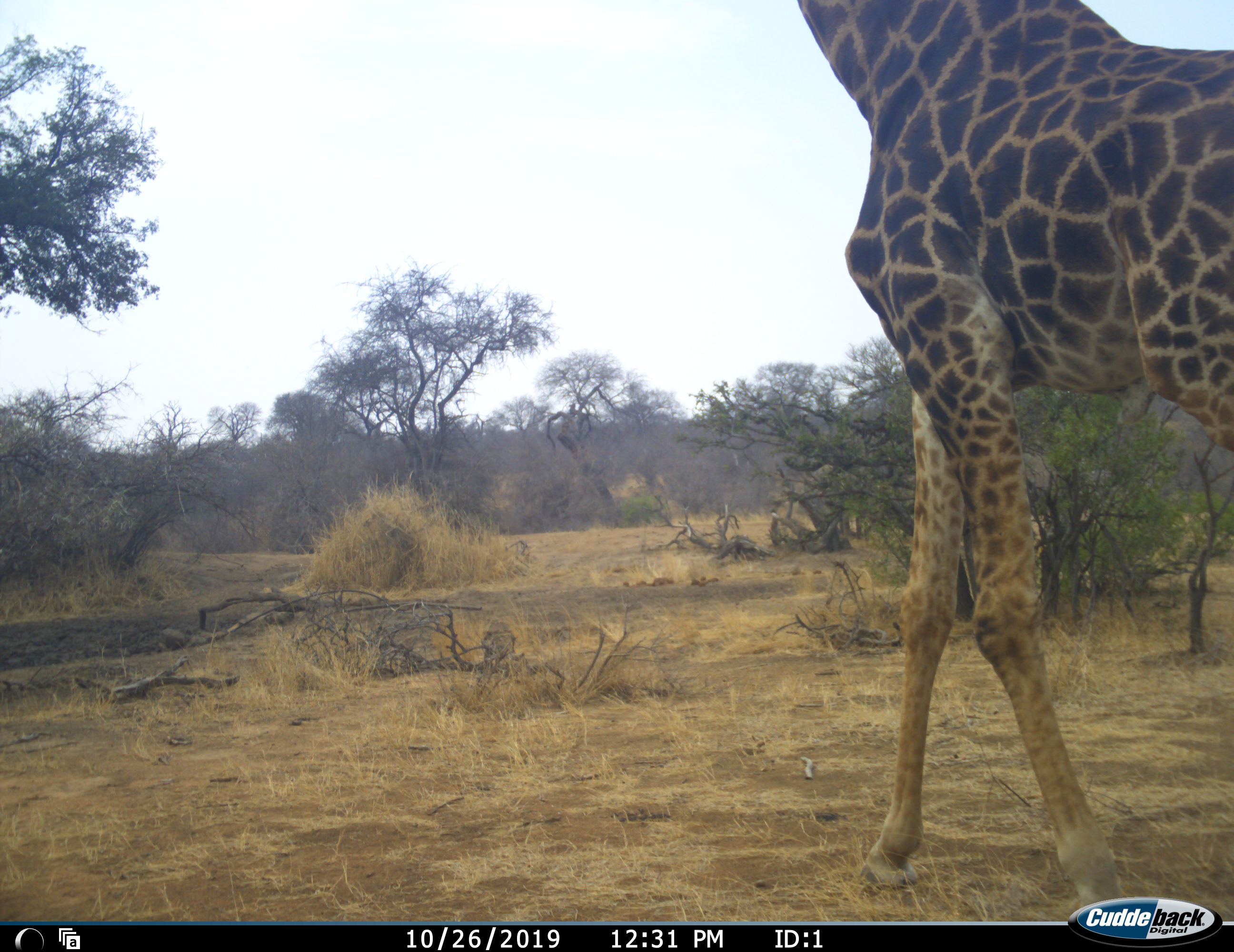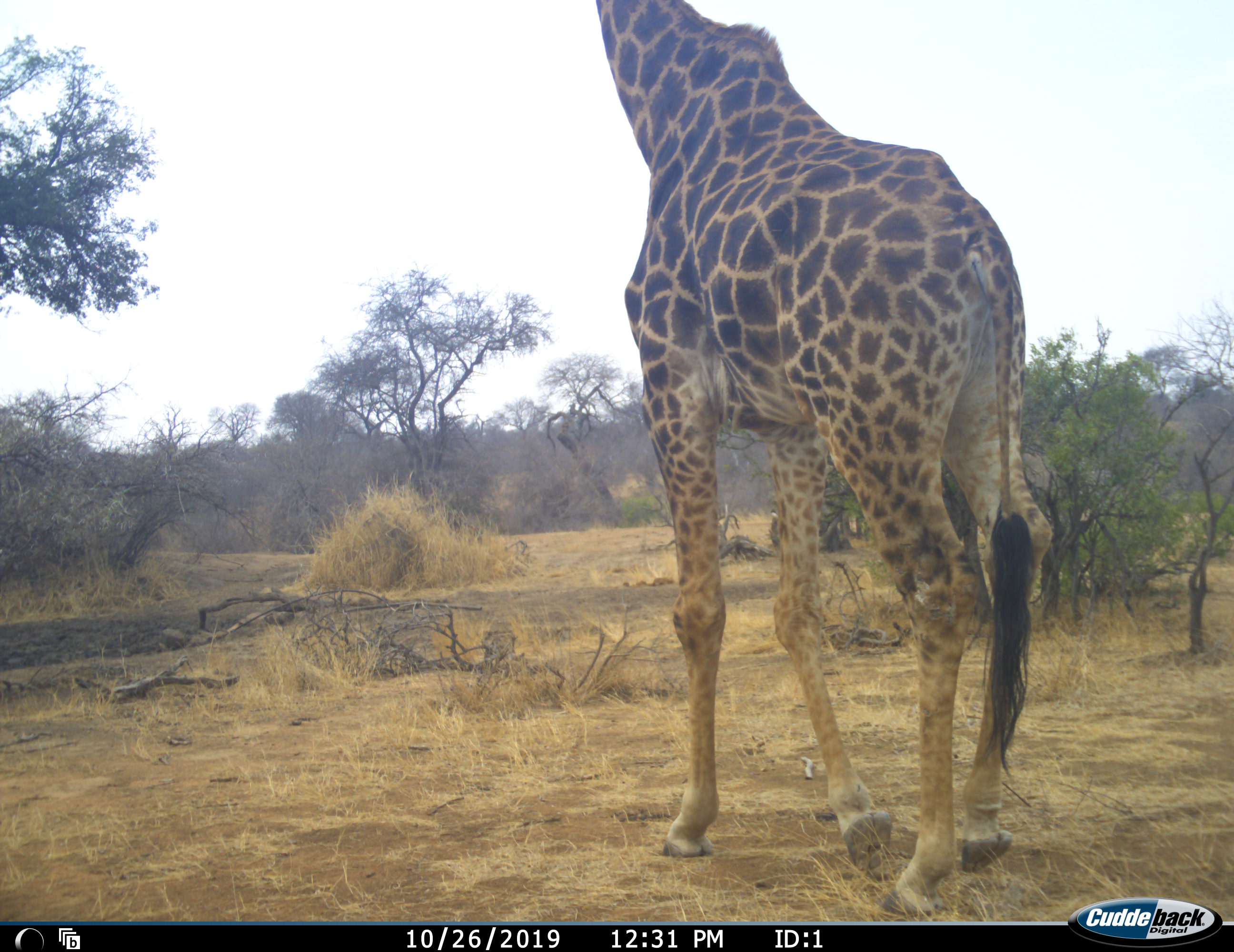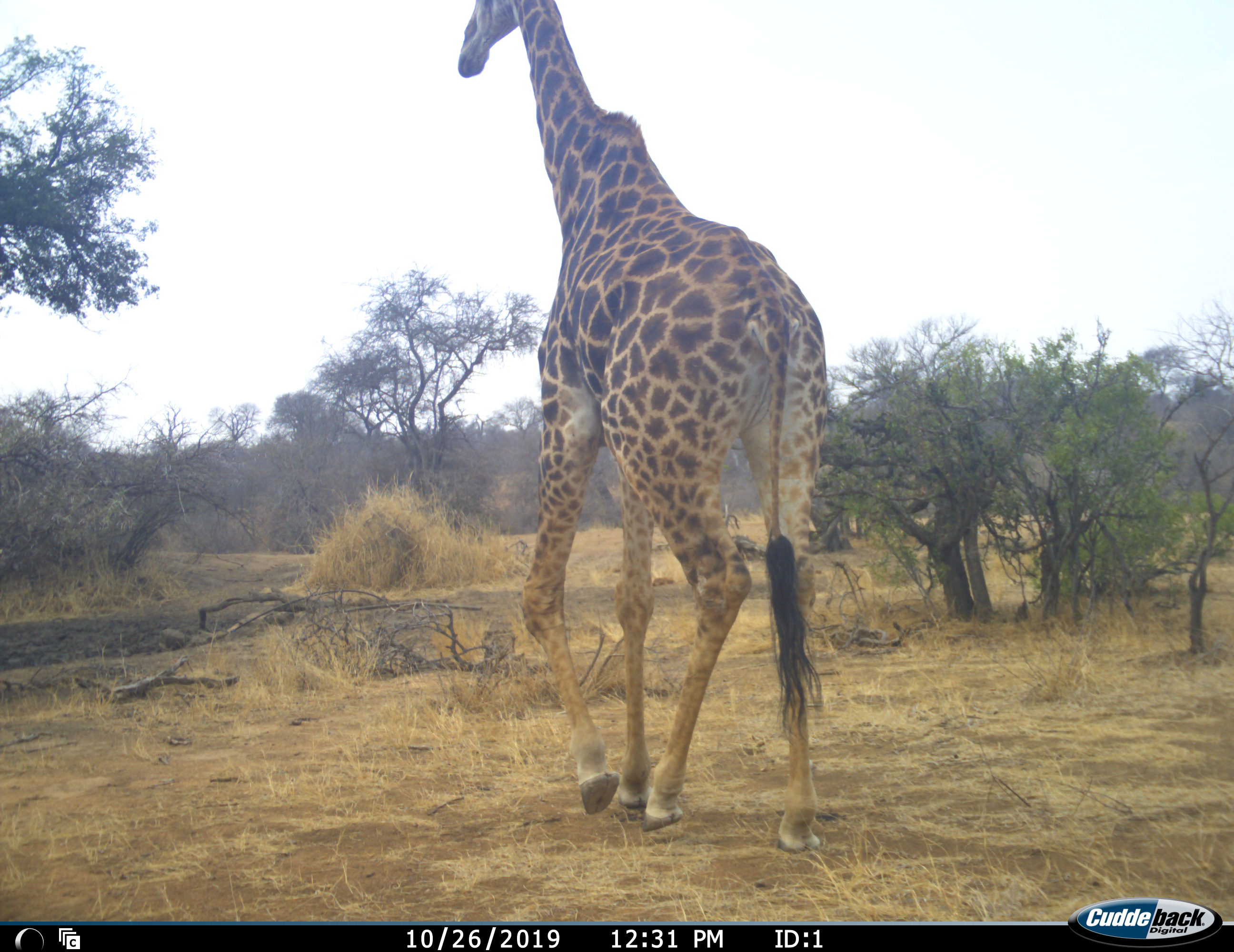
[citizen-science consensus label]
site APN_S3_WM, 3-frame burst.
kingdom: Animalia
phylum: Chordata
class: Mammalia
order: Artiodactyla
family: Giraffidae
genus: Giraffa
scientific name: Giraffa camelopardalis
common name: giraffe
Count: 1.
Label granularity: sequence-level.